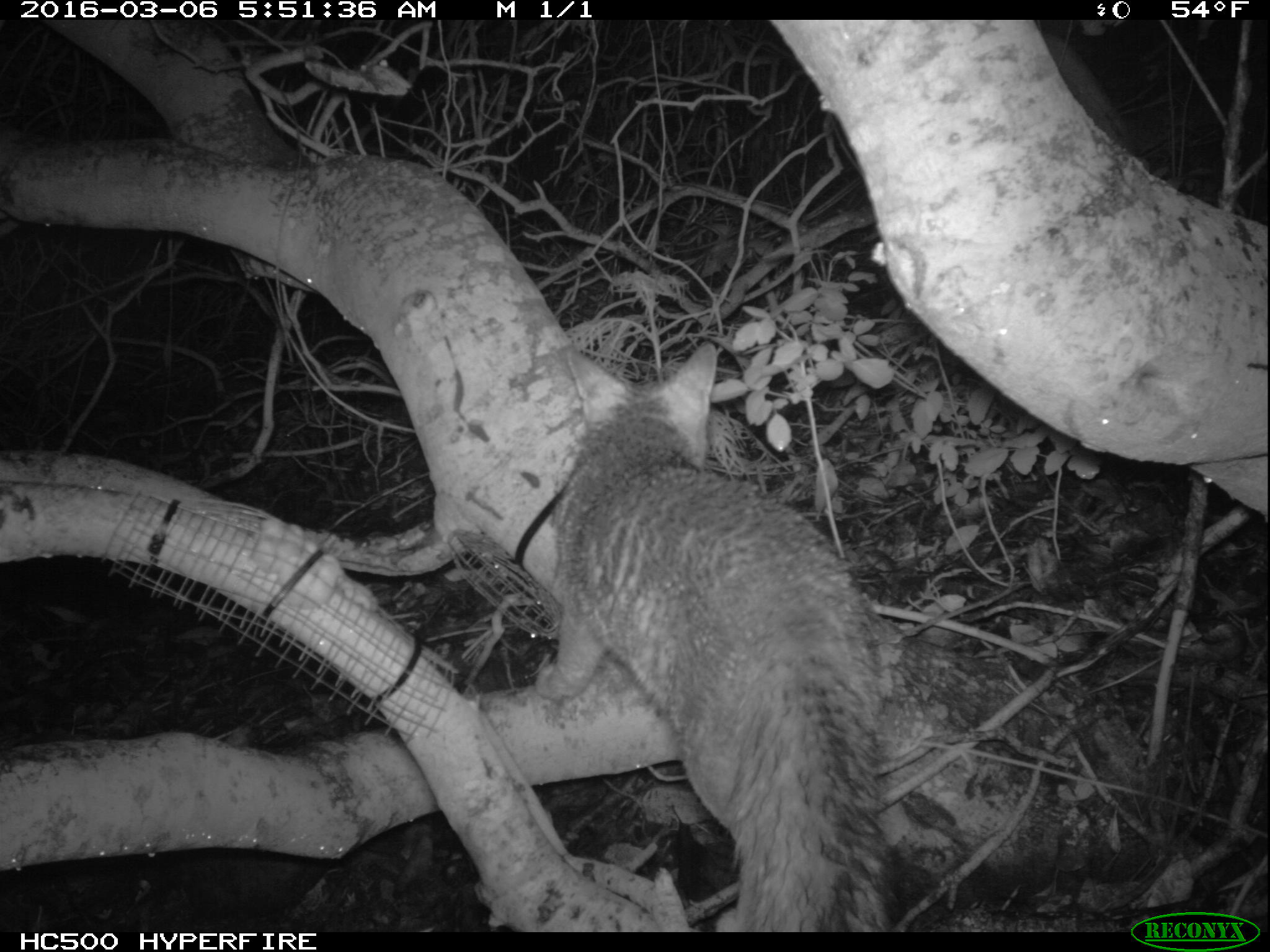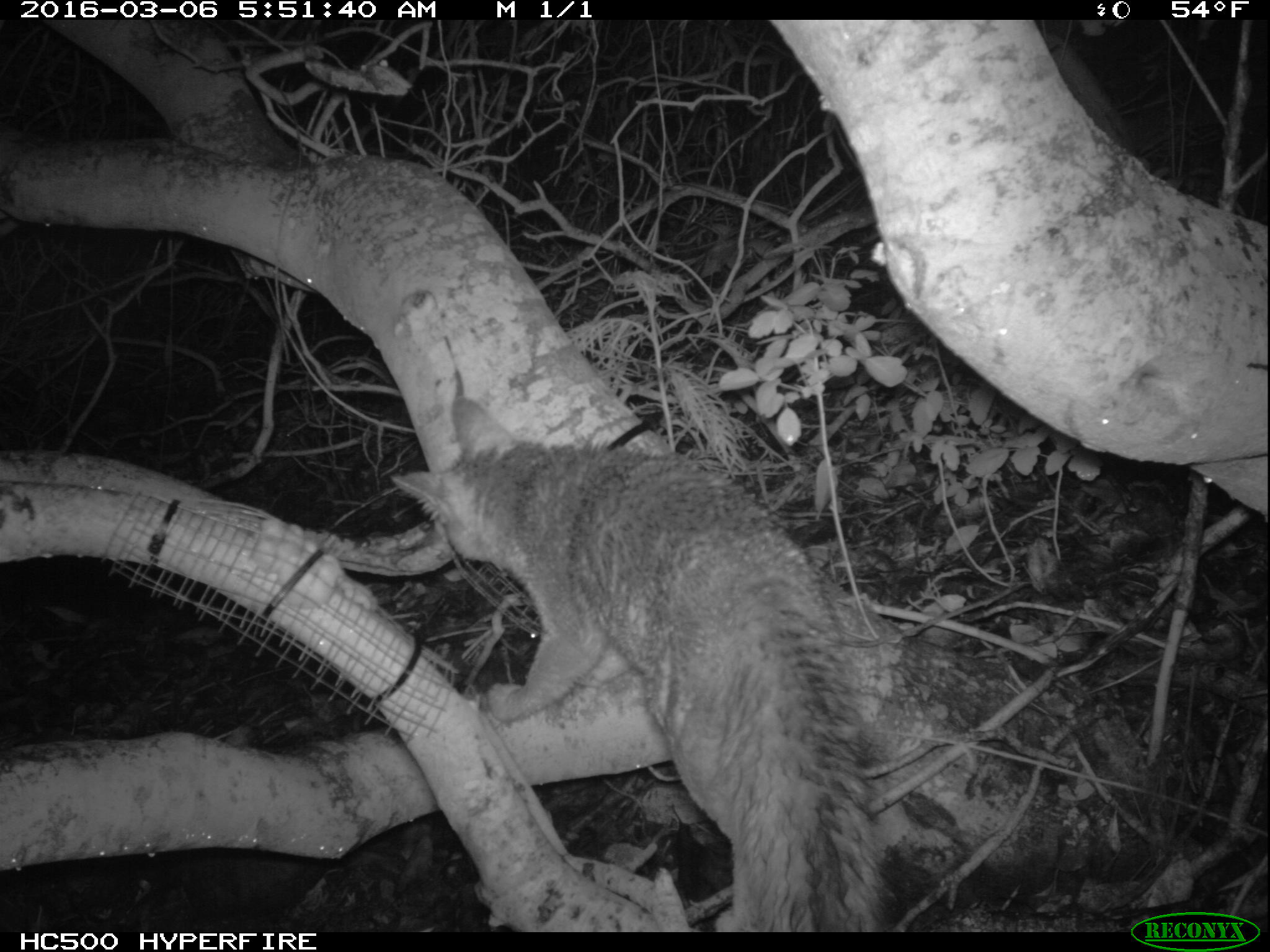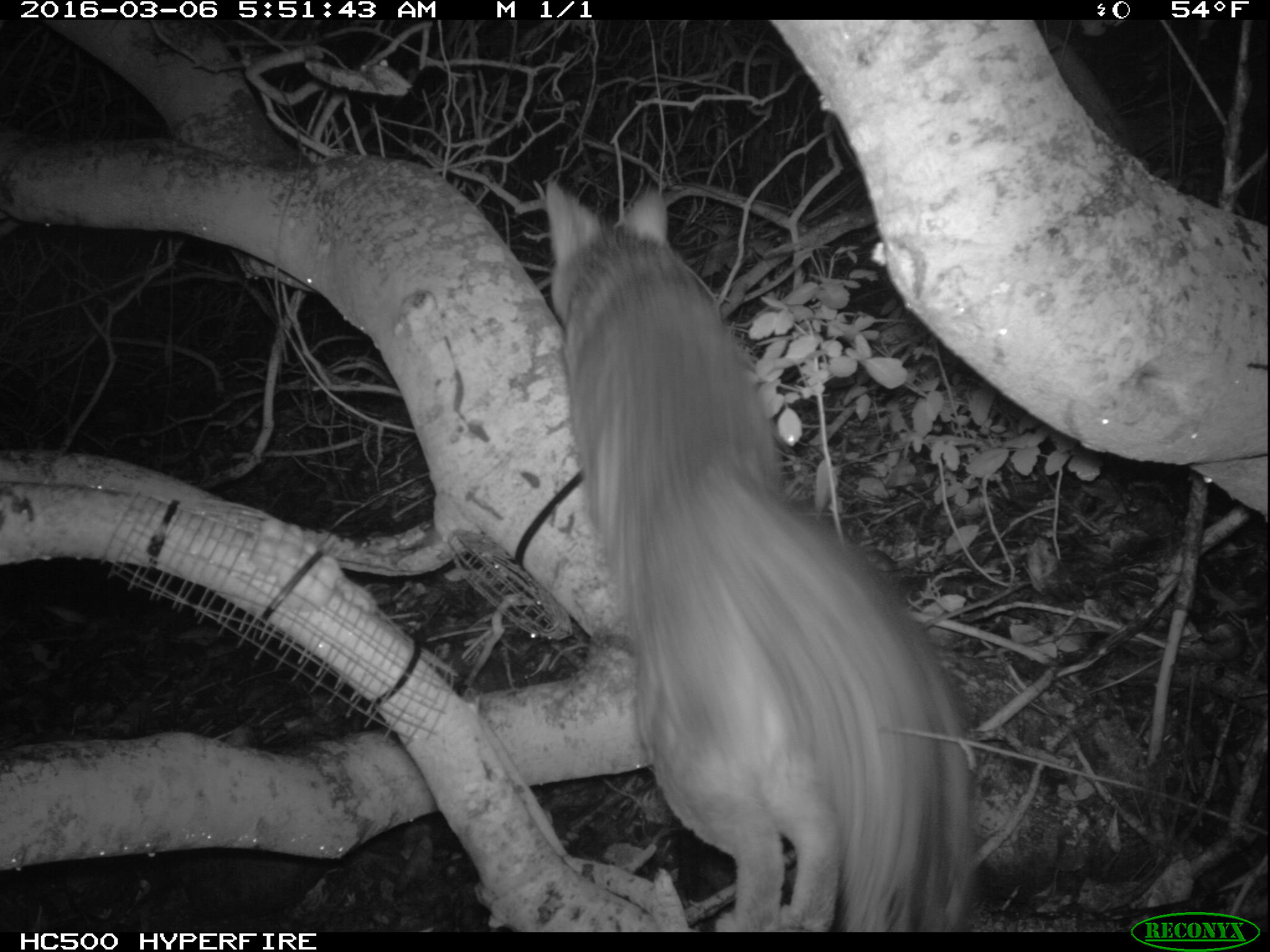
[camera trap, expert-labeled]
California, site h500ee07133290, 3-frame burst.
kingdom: Animalia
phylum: Chordata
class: Mammalia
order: Carnivora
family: Canidae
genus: Urocyon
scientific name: Urocyon littoralis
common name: island fox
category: fox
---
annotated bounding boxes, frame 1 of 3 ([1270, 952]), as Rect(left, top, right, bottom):
fox: Rect(536, 348, 890, 933)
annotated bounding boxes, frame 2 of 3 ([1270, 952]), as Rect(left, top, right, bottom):
fox: Rect(389, 392, 896, 930)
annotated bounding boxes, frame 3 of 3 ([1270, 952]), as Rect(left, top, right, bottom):
fox: Rect(541, 173, 984, 933)